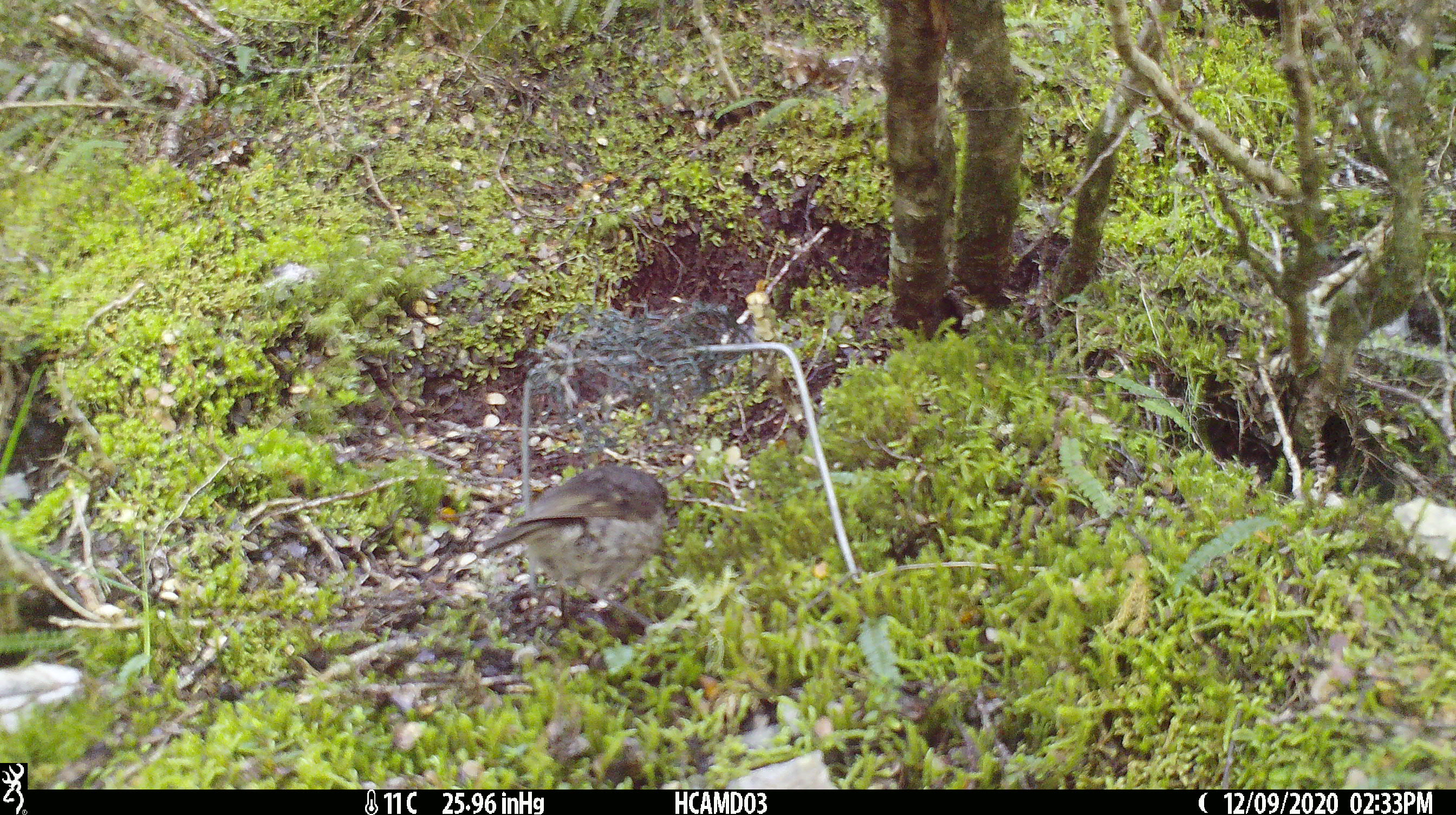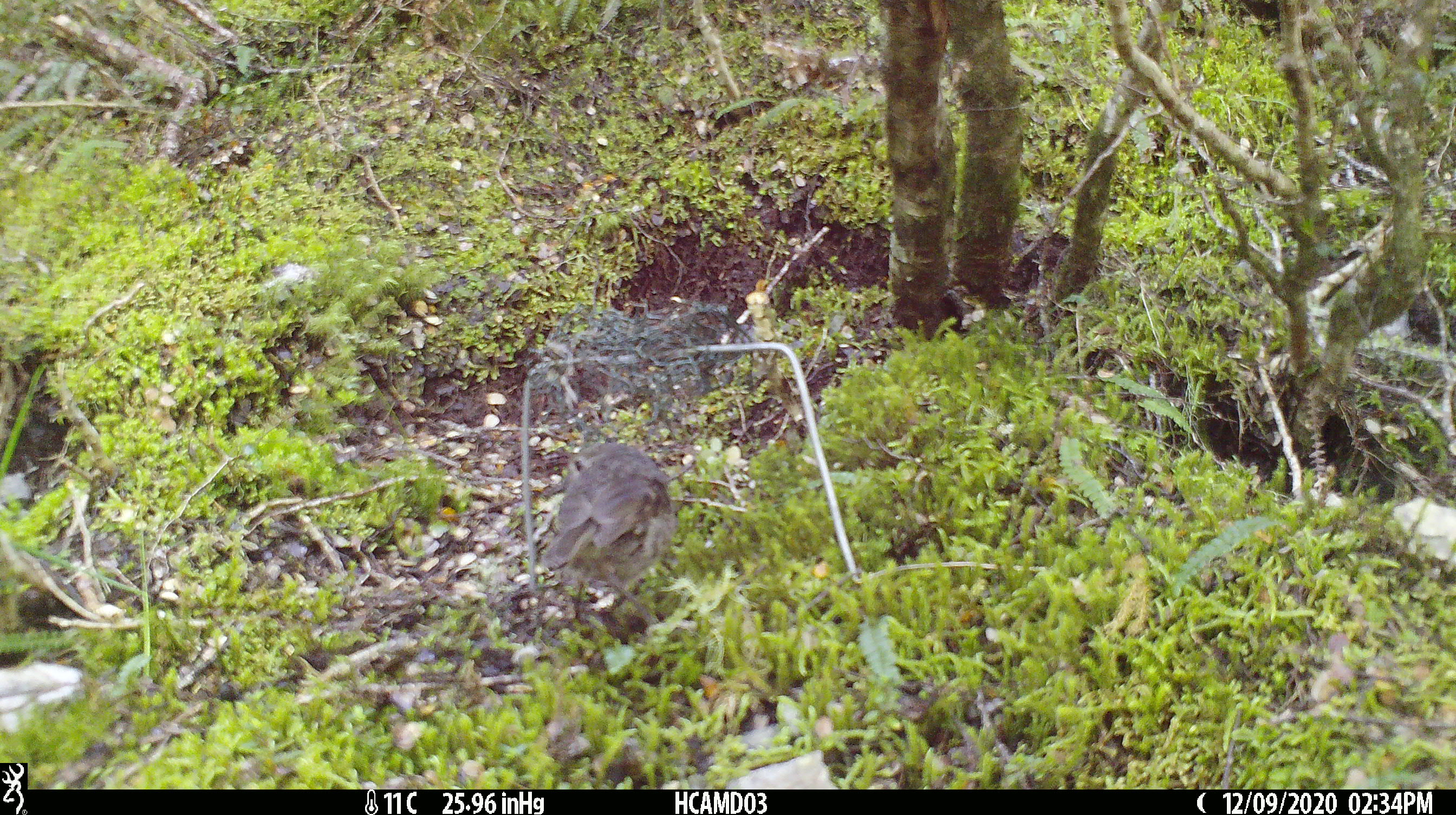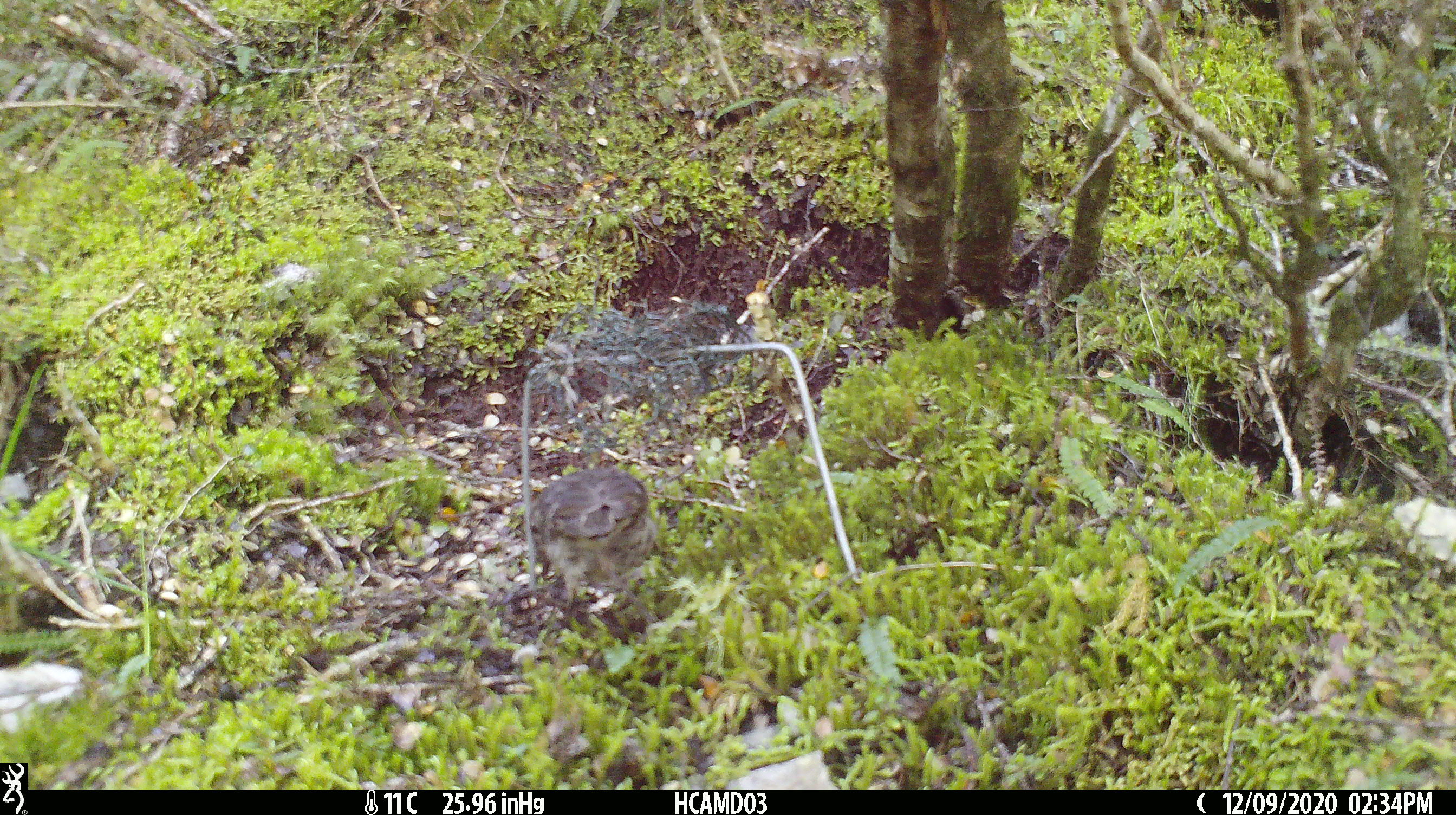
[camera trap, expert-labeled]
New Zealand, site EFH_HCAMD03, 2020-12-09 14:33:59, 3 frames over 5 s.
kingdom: Animalia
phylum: Chordata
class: Aves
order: Passeriformes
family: Petroicidae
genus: Petroica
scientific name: Petroica australis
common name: new zealand robin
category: robin